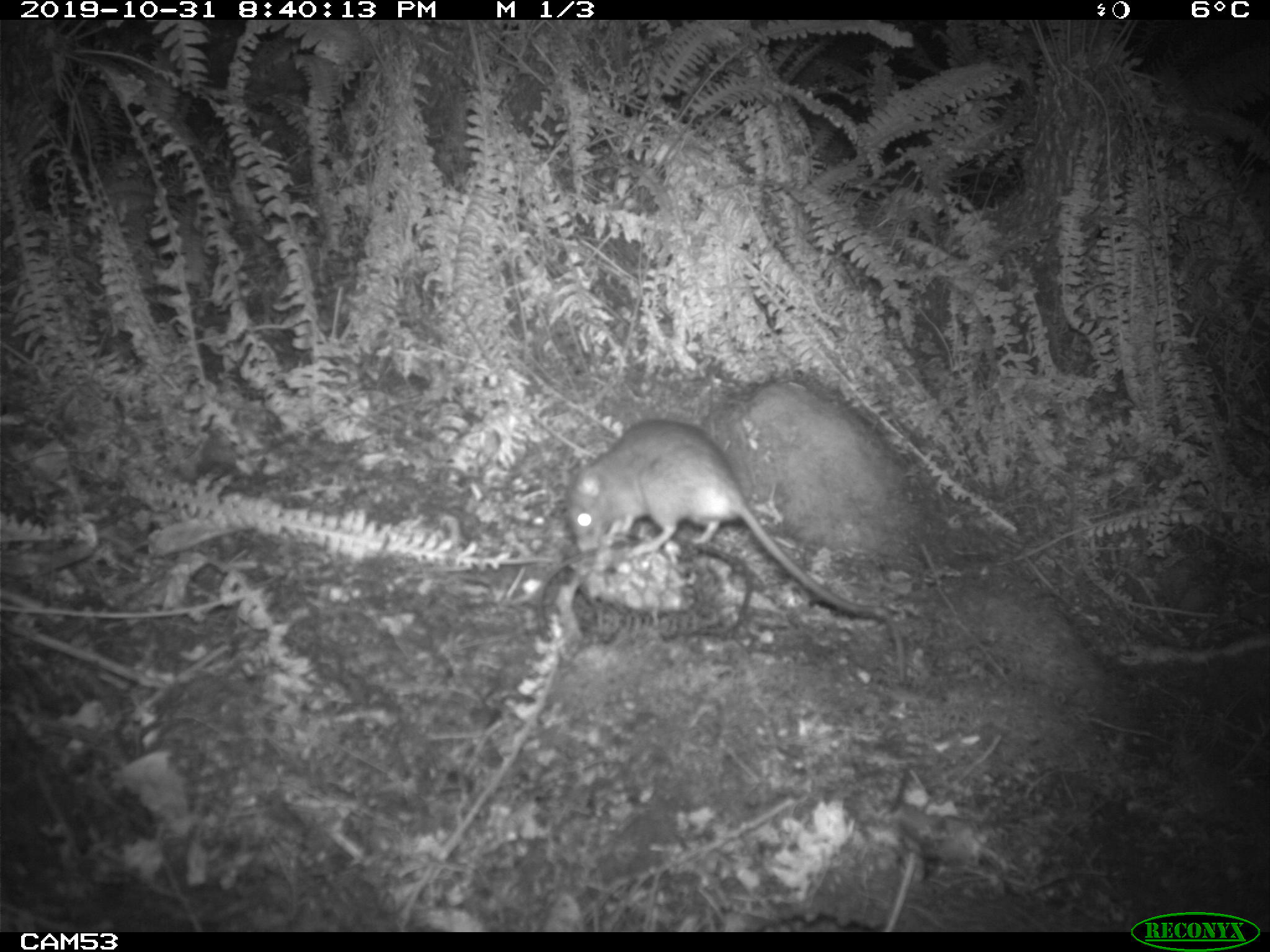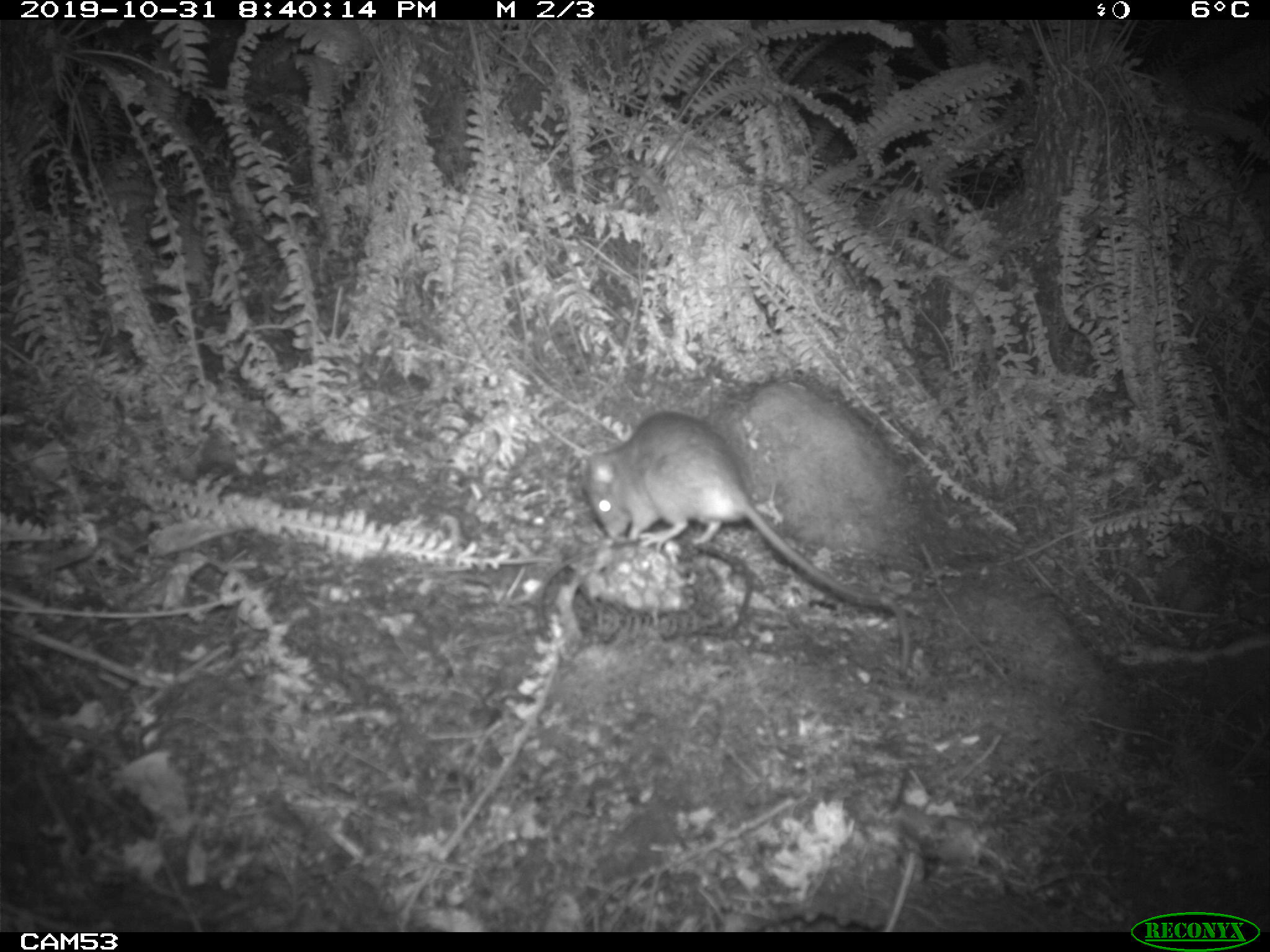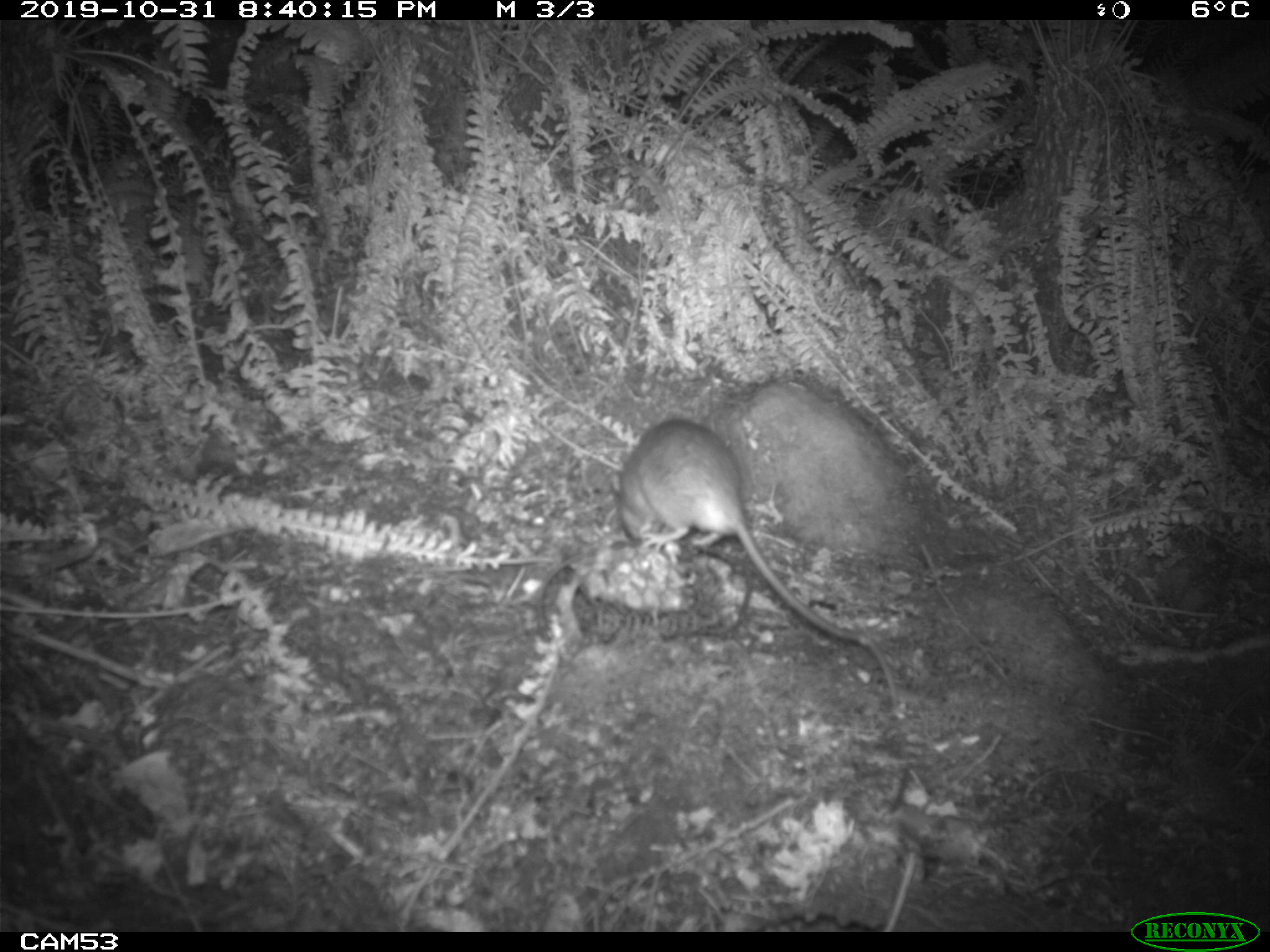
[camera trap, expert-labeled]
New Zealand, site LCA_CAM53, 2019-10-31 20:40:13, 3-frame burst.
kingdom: Animalia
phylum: Chordata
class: Mammalia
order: Rodentia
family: Muridae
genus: Rattus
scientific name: Rattus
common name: rat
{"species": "rat (Rattus)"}